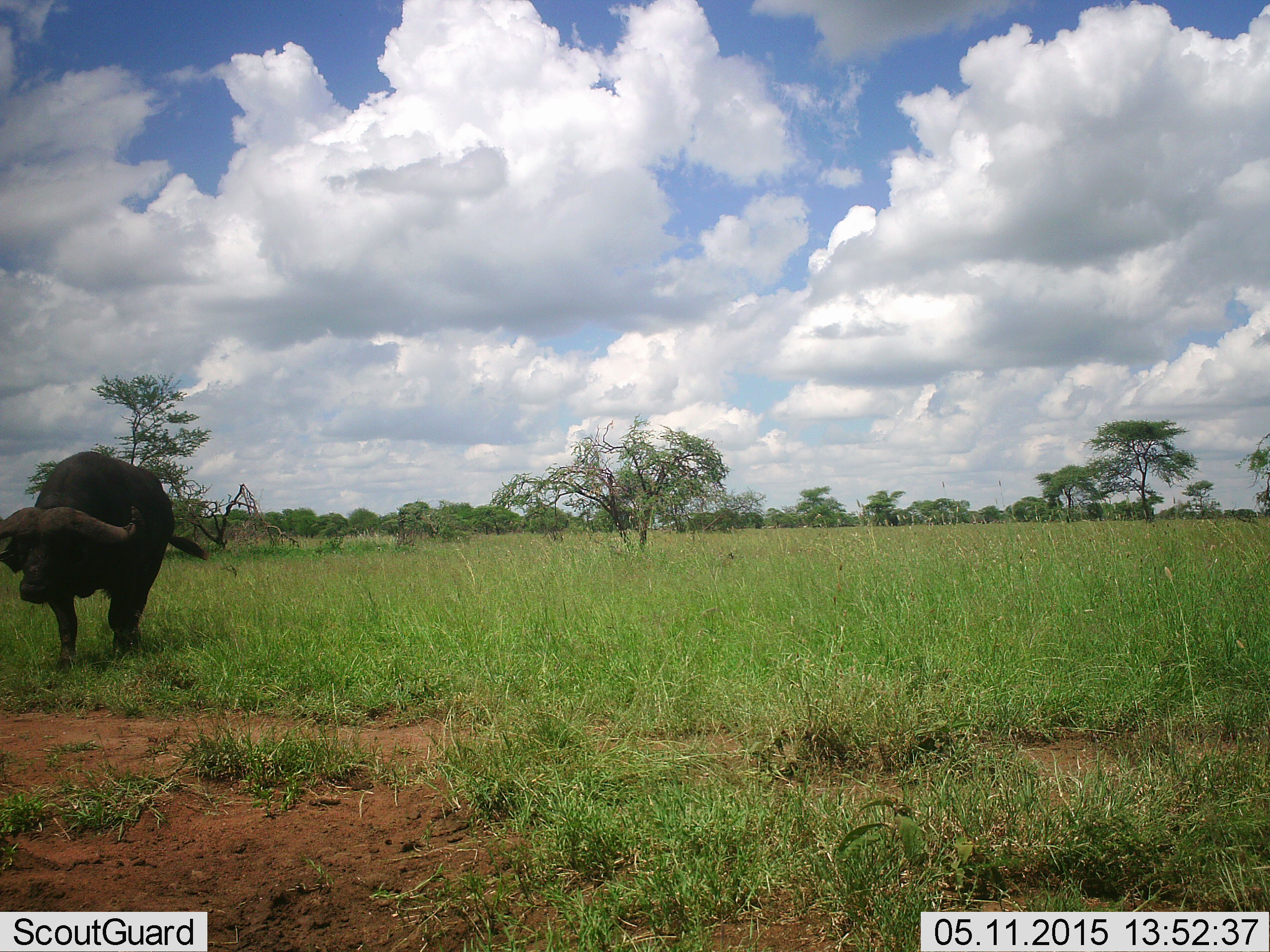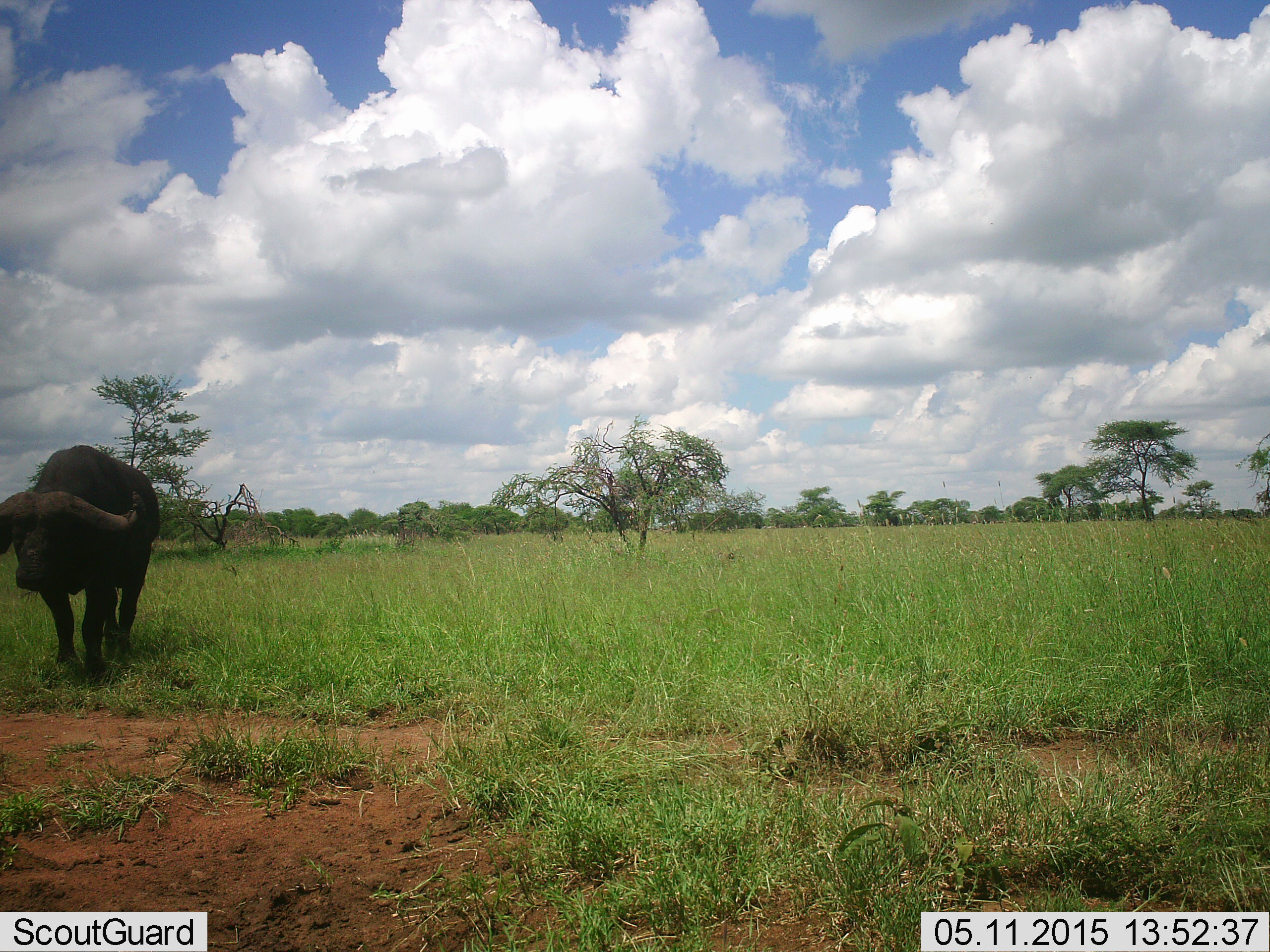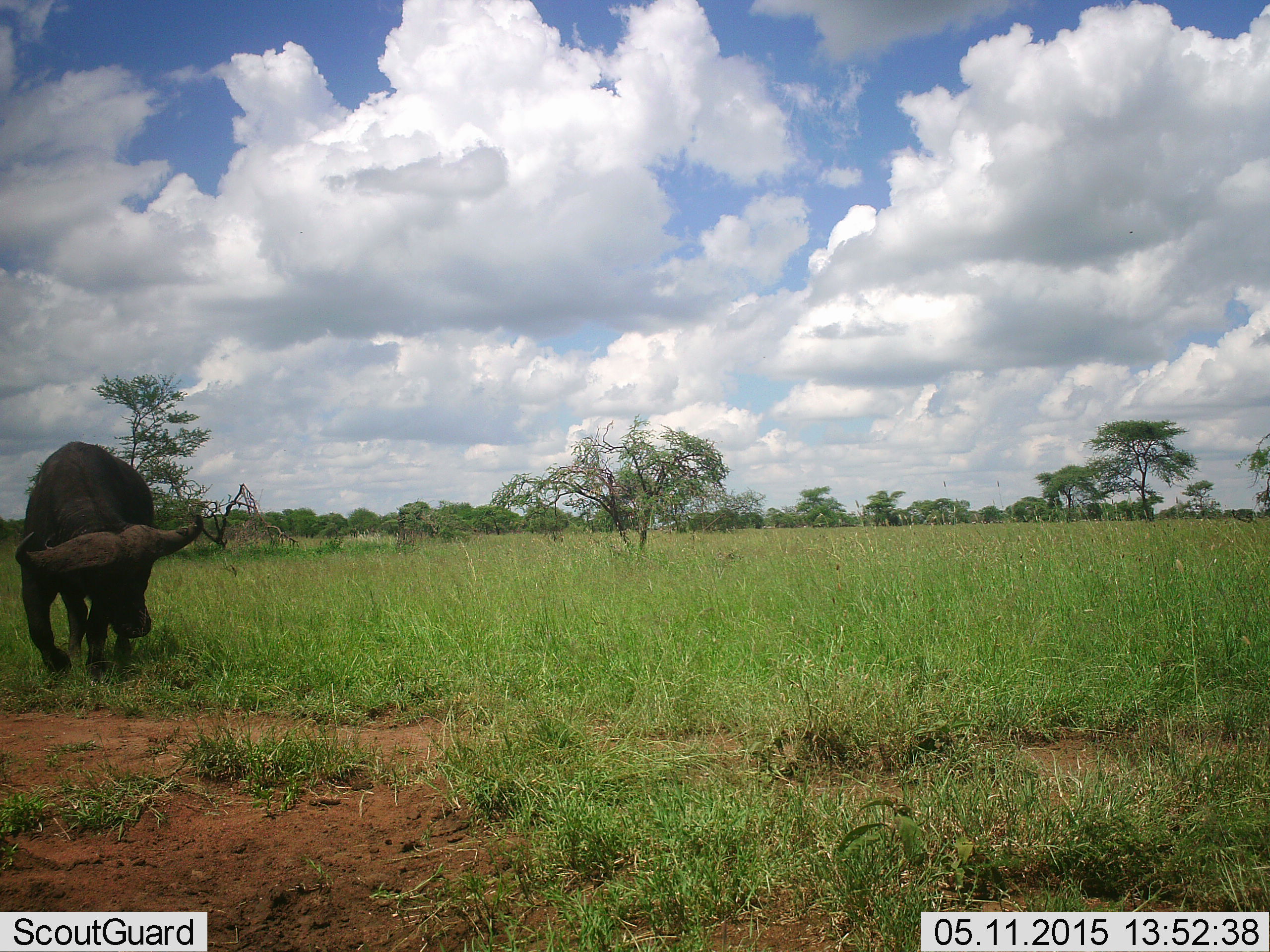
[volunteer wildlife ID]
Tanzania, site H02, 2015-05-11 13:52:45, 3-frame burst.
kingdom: Animalia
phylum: Chordata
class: Mammalia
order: Artiodactyla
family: Bovidae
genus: Syncerus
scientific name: Syncerus caffer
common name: cape buffalo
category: buffalo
Buffalo (cape buffalo) (Syncerus caffer), count 1. Behavior (volunteer vote fractions): standing 20%, resting 0%, moving 80%, interacting 0%. Young present (vote fraction): 0%. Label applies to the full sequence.